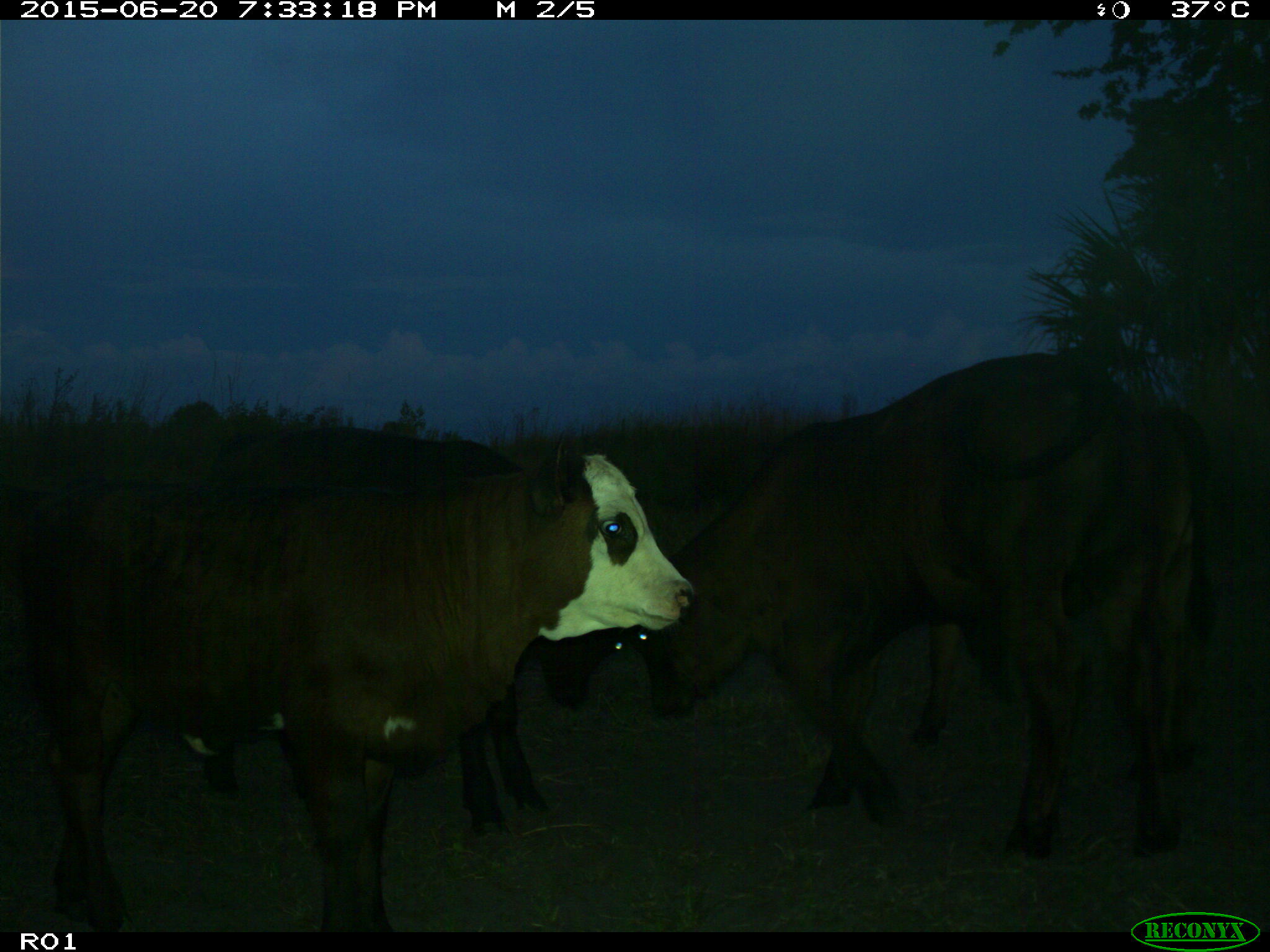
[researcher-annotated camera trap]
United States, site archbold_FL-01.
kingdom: Animalia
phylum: Chordata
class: Mammalia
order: Artiodactyla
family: Bovidae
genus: Bos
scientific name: Bos taurus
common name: domestic cow